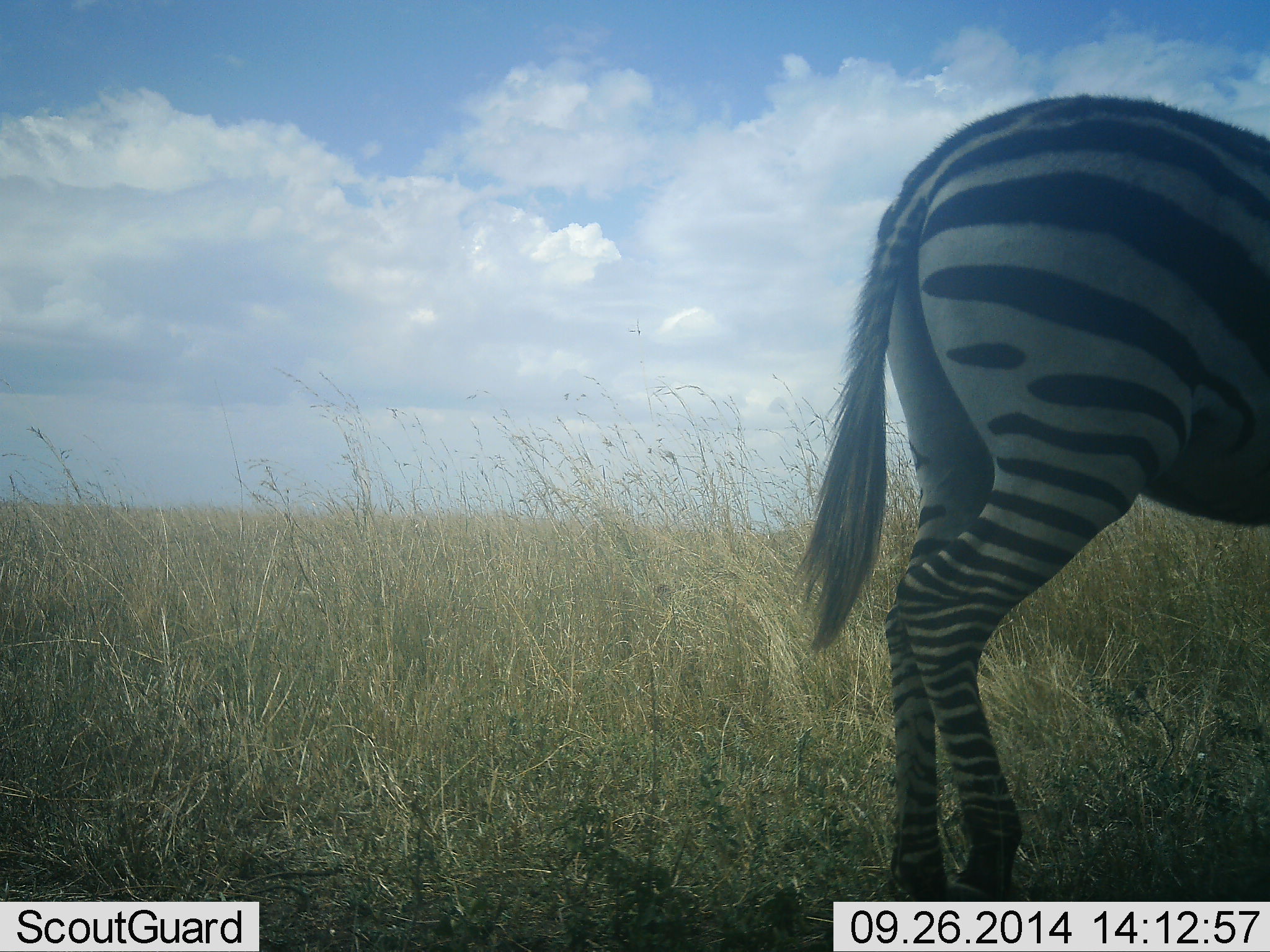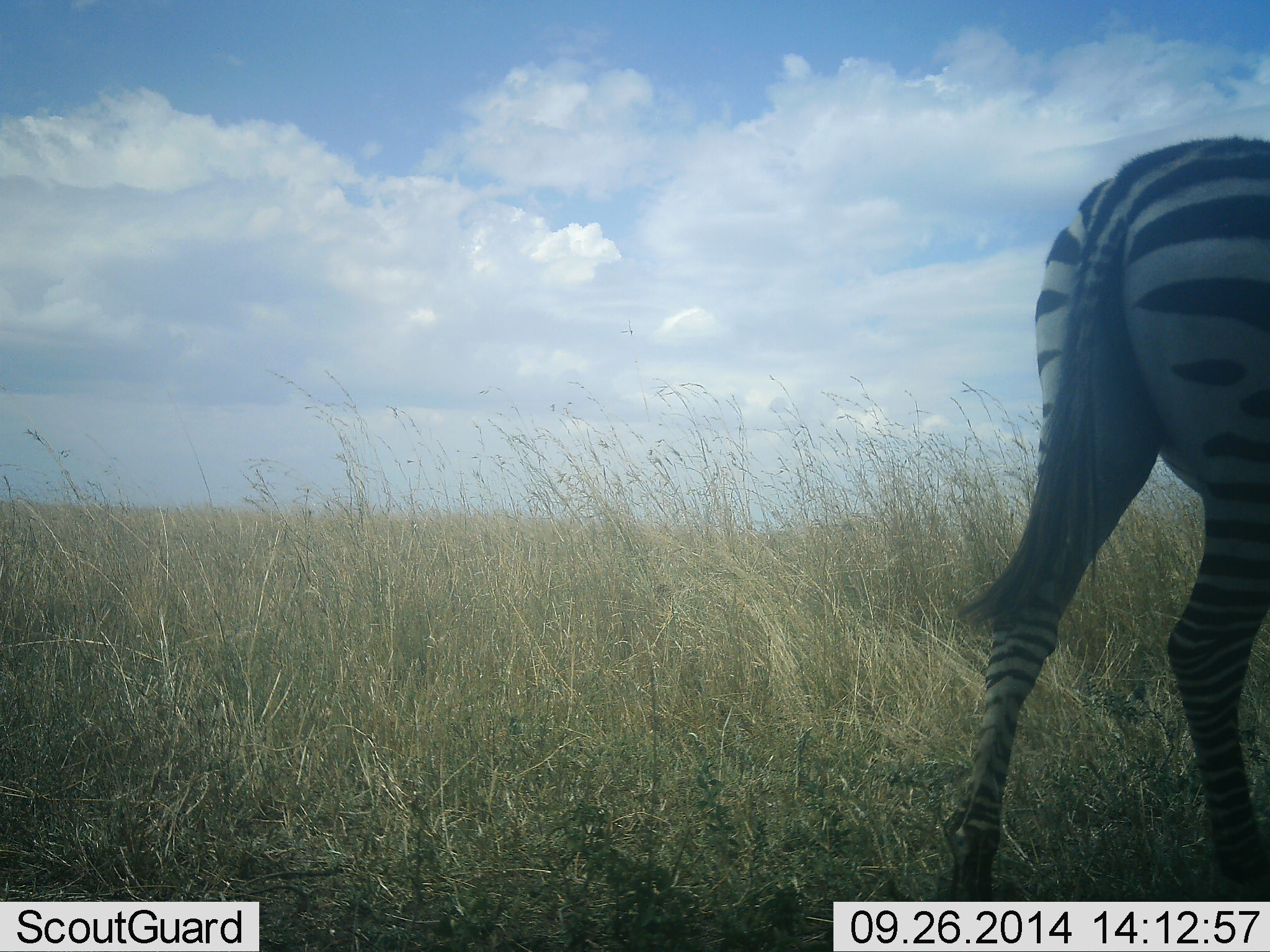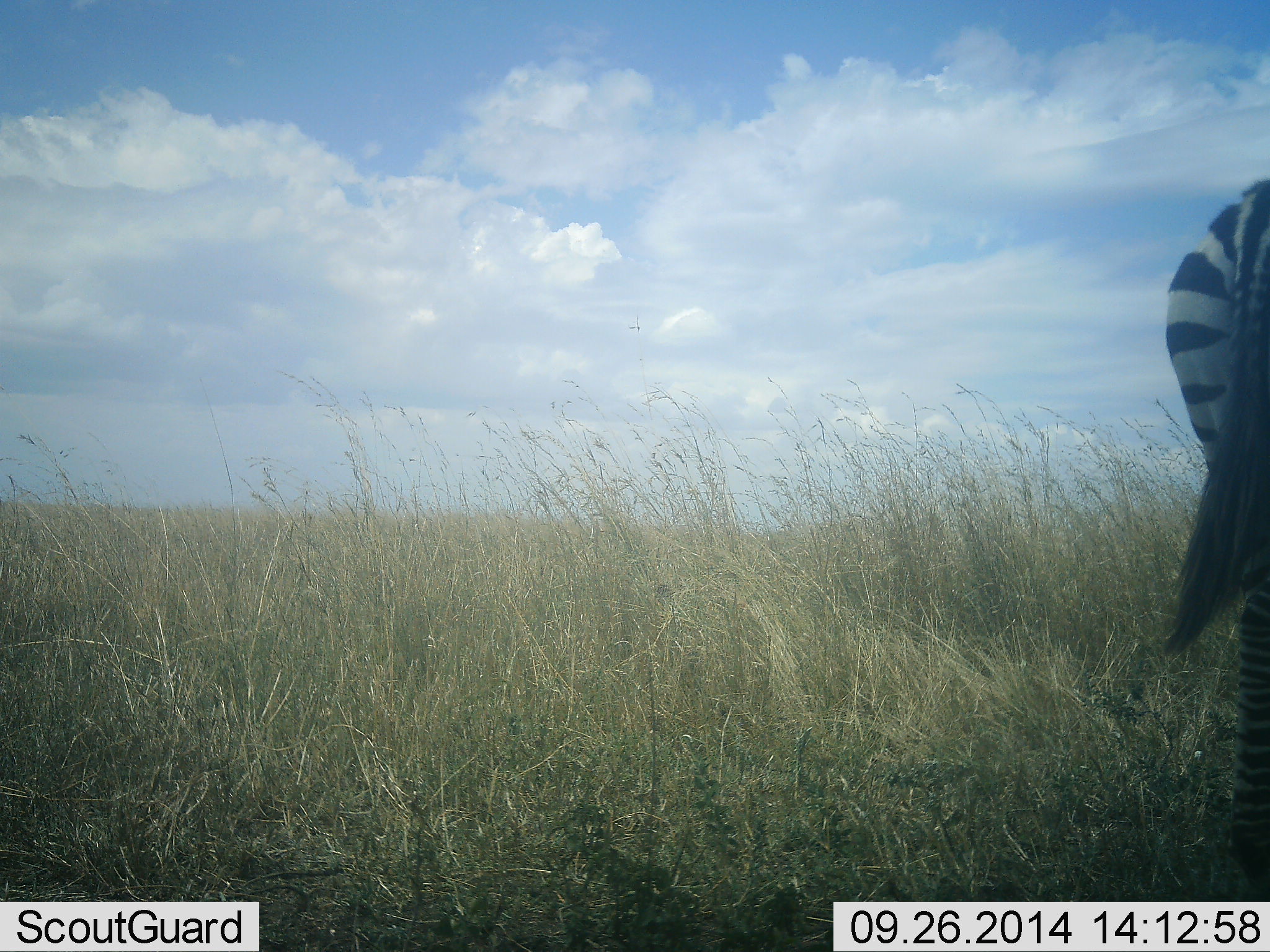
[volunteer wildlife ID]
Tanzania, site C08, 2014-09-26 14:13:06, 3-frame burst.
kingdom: Animalia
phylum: Chordata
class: Mammalia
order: Perissodactyla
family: Equidae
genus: Equus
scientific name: Equus quagga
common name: plains zebra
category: zebra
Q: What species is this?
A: Zebra (plains zebra) (Equus quagga).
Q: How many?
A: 1.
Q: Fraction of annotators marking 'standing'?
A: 10%.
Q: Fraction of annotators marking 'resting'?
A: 0%.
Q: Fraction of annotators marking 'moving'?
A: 90%.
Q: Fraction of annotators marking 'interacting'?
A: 0%.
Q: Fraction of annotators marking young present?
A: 0%.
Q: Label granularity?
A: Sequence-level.